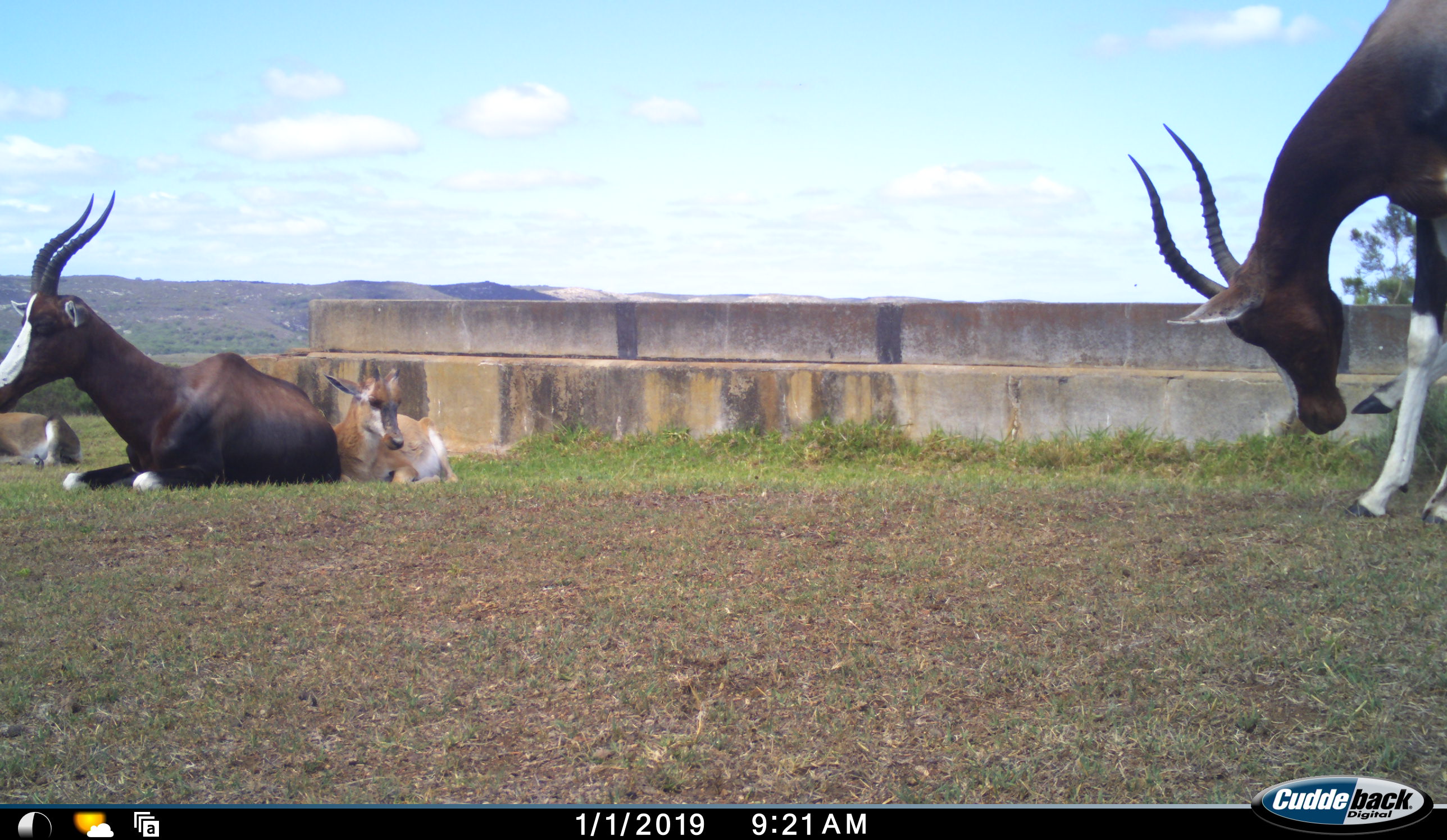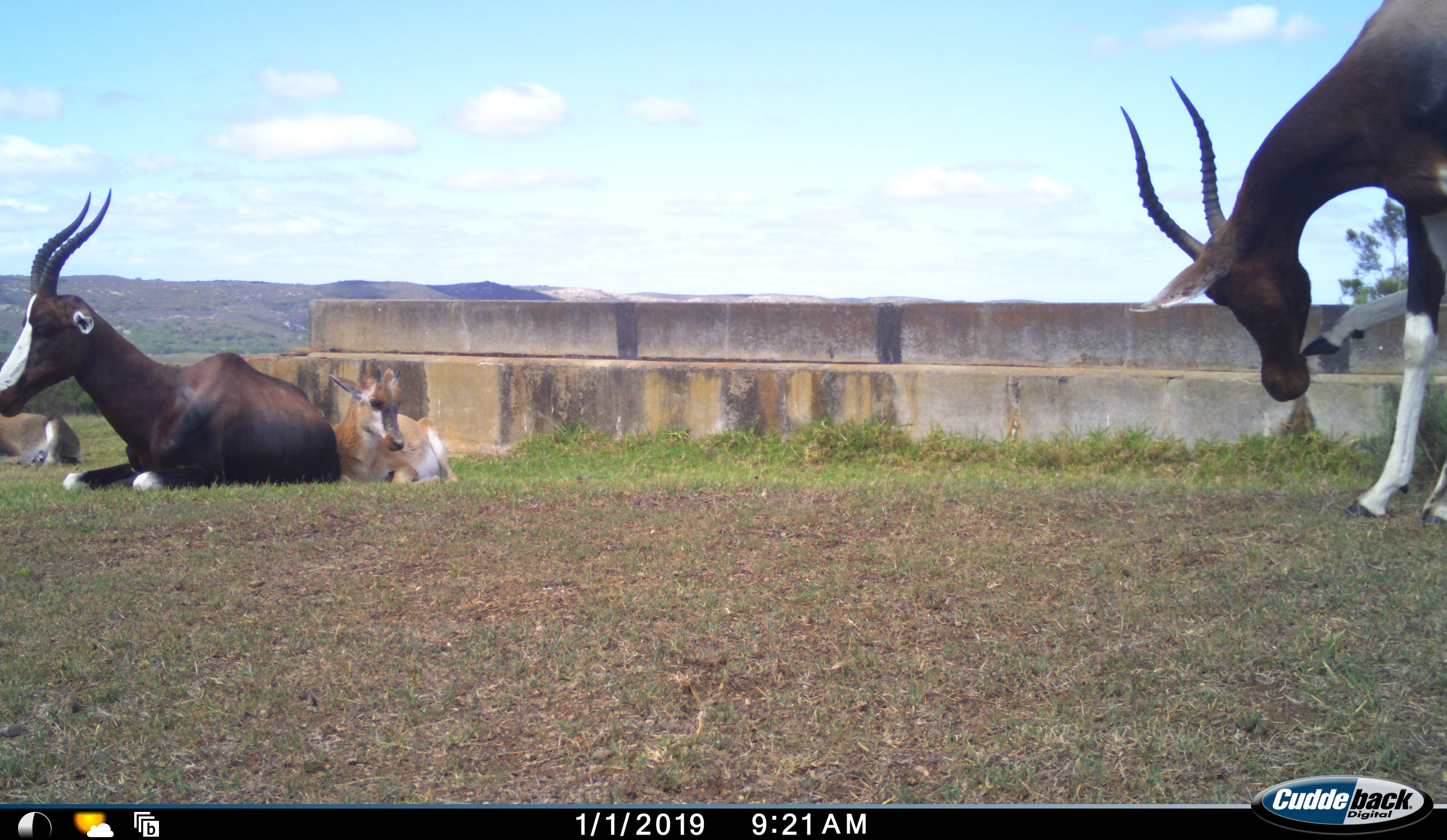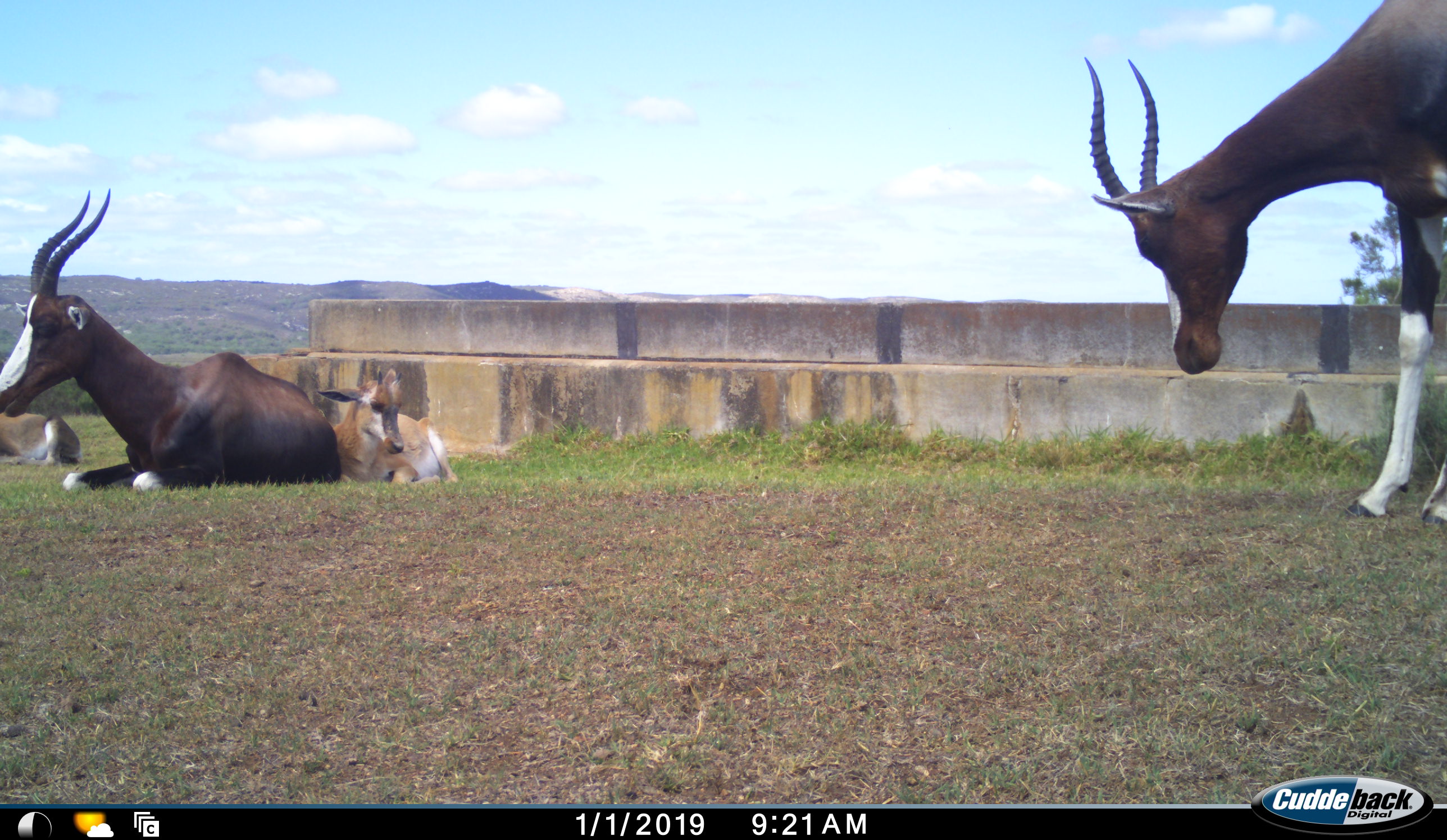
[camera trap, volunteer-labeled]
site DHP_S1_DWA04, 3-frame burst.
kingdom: Animalia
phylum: Chordata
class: Mammalia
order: Artiodactyla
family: Bovidae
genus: Damaliscus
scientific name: Damaliscus pygargus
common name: bontebok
Bontebok (Damaliscus pygargus), count 4. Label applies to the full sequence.